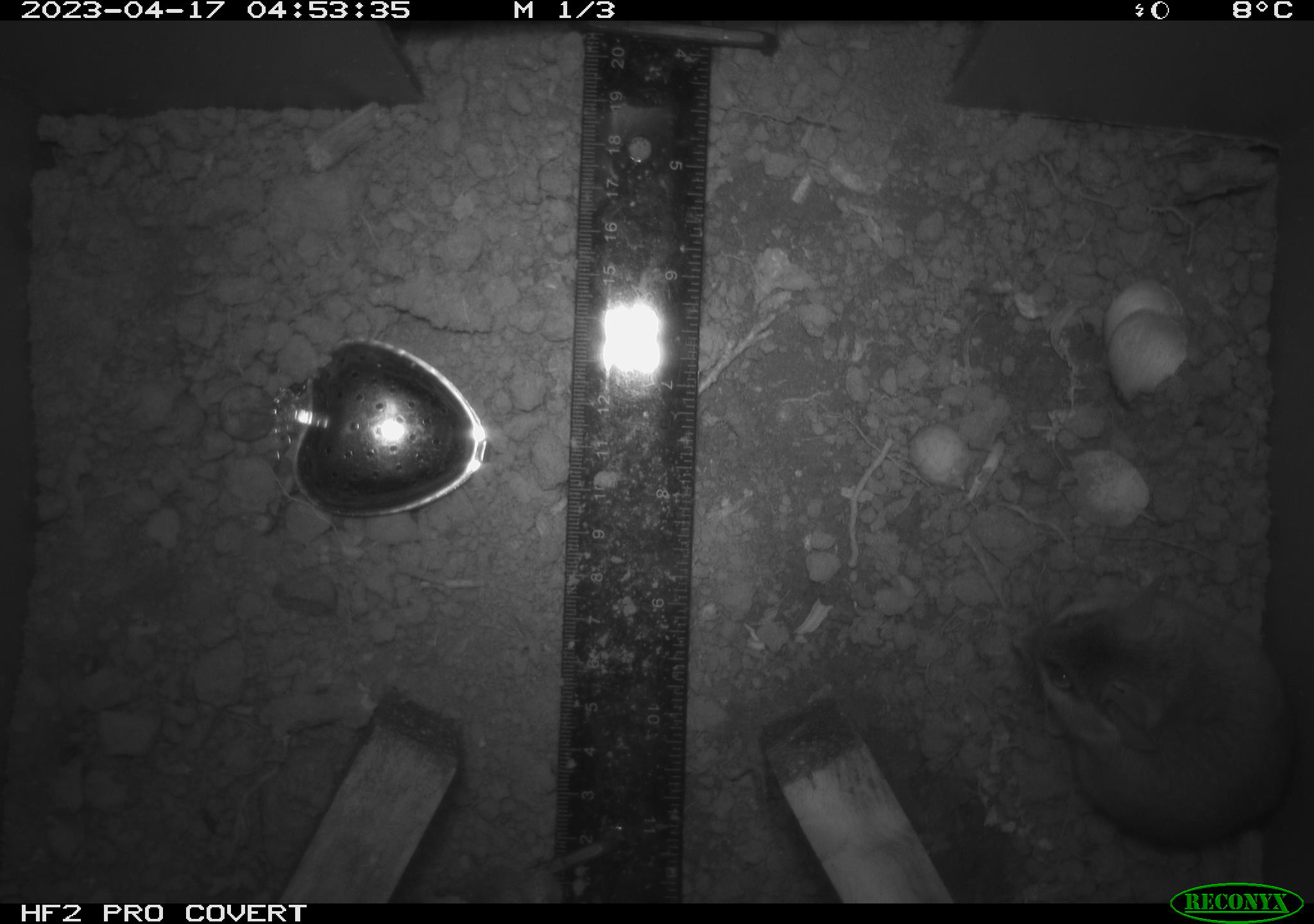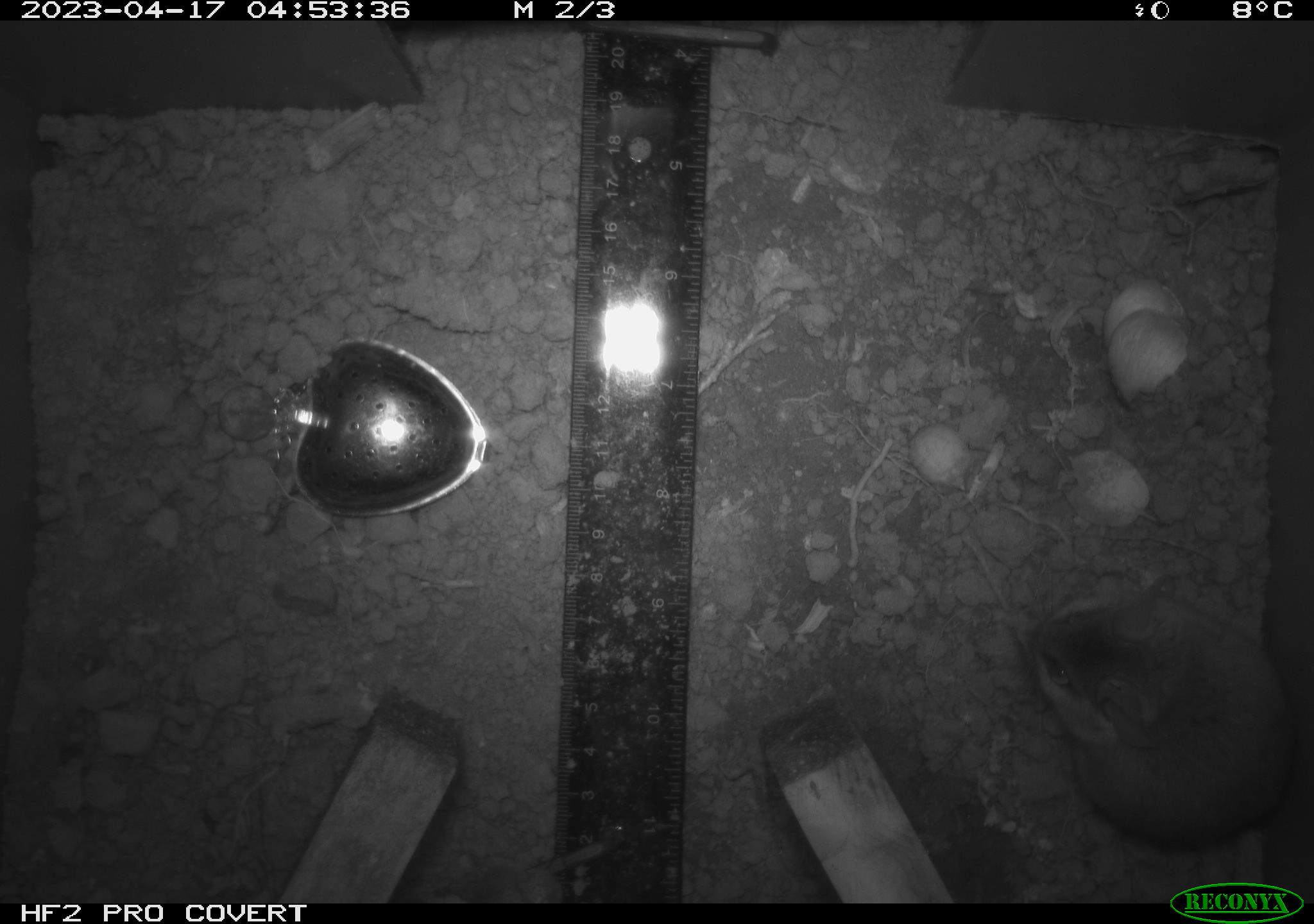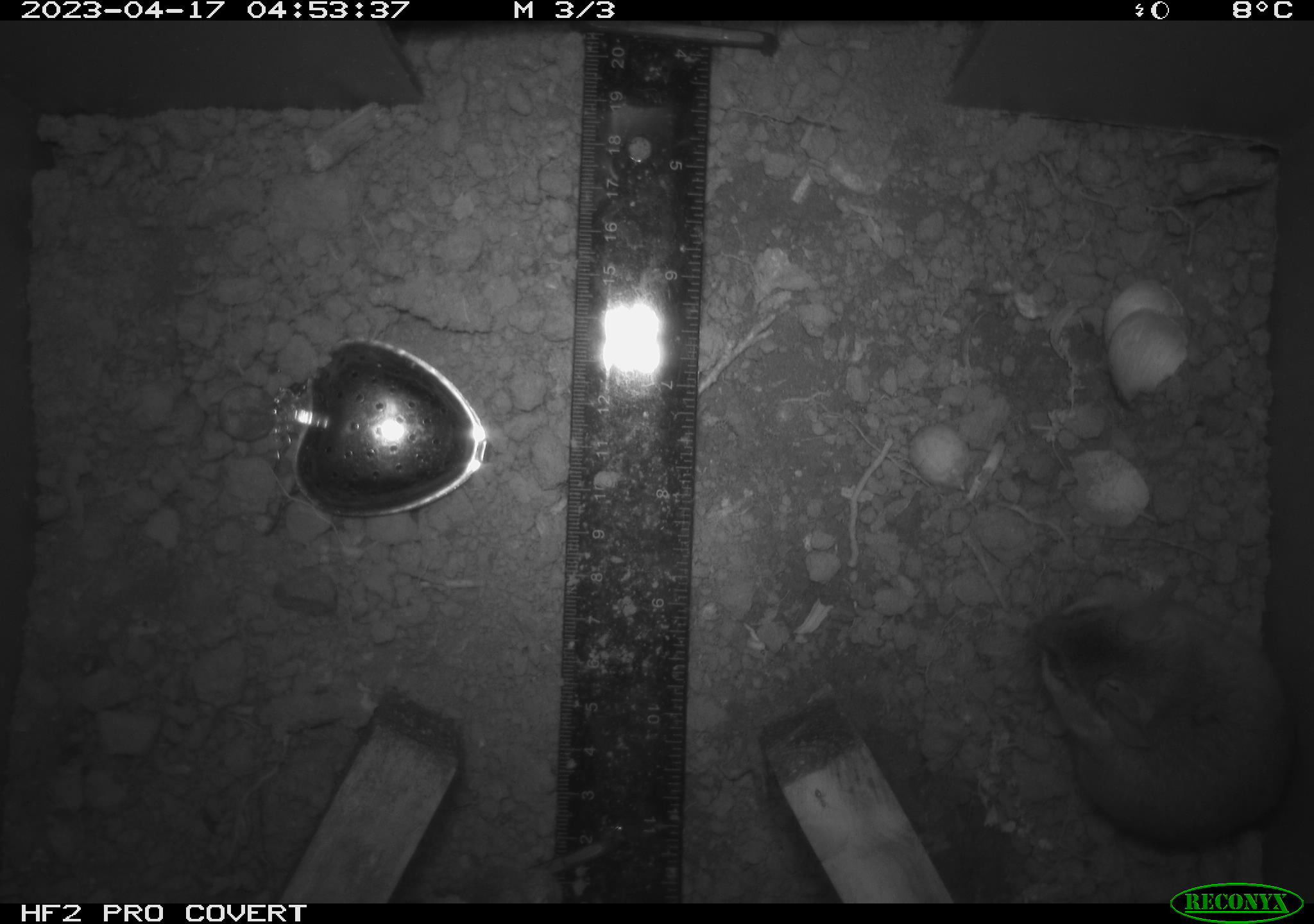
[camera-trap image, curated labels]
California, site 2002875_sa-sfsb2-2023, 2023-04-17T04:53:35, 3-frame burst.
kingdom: Animalia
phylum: Chordata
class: Mammalia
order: Rodentia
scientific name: Rodentia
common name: mouse species